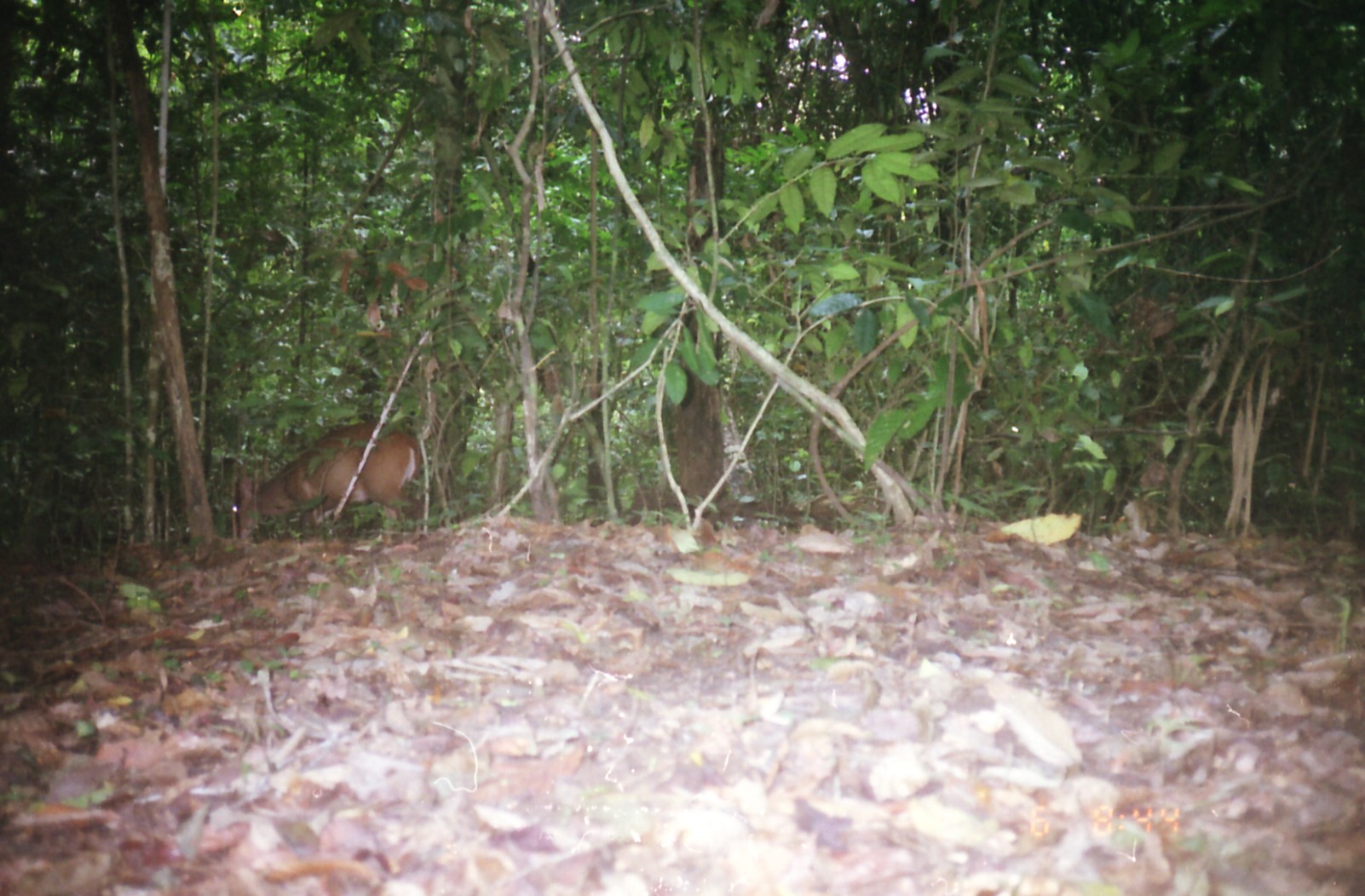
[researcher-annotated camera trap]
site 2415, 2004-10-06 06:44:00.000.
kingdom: Animalia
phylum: Chordata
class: Mammalia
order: Artiodactyla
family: Cervidae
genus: Muntiacus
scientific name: Muntiacus muntjak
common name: southern red muntjac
Muntiacus muntjak (southern red muntjac), count 1.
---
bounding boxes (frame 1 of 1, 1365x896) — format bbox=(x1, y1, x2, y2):
muntiacus muntjak: bbox=(233, 422, 427, 543)